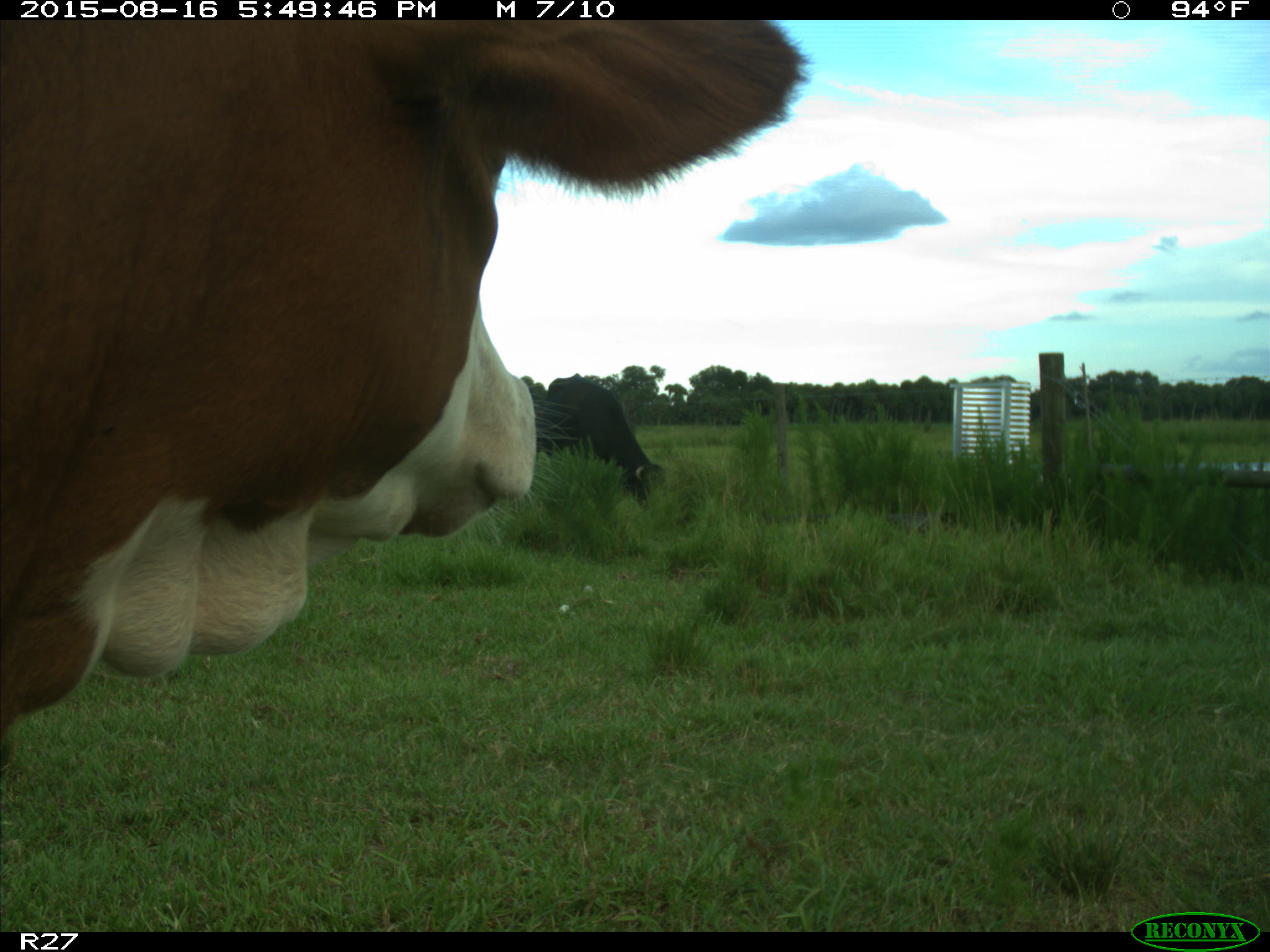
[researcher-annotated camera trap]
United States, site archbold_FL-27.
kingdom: Animalia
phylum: Chordata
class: Mammalia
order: Artiodactyla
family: Bovidae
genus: Bos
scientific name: Bos taurus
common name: domestic cow